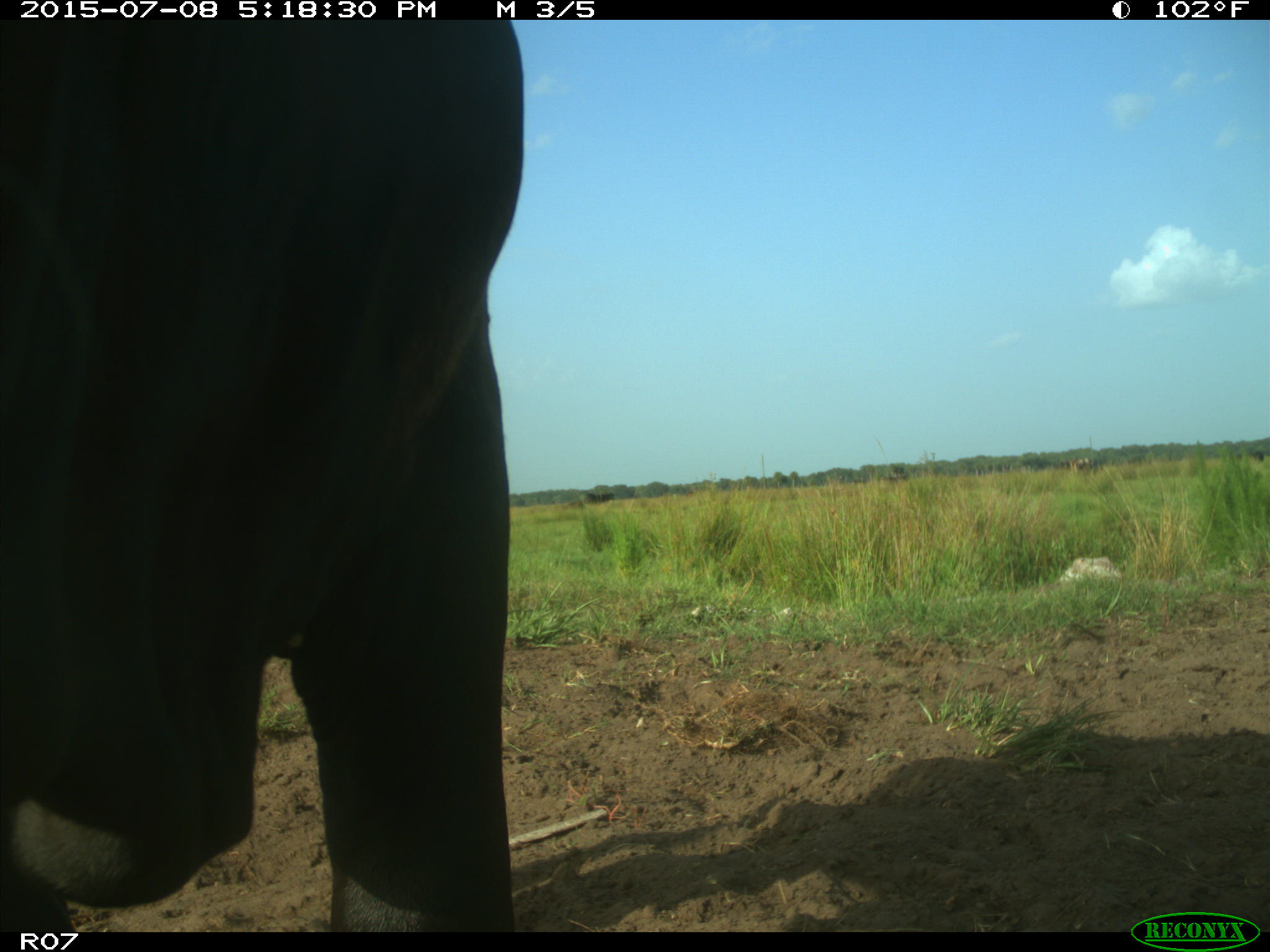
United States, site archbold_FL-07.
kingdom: Animalia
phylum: Chordata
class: Mammalia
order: Artiodactyla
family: Bovidae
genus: Bos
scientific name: Bos taurus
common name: domestic cow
Bos taurus (domestic cow).